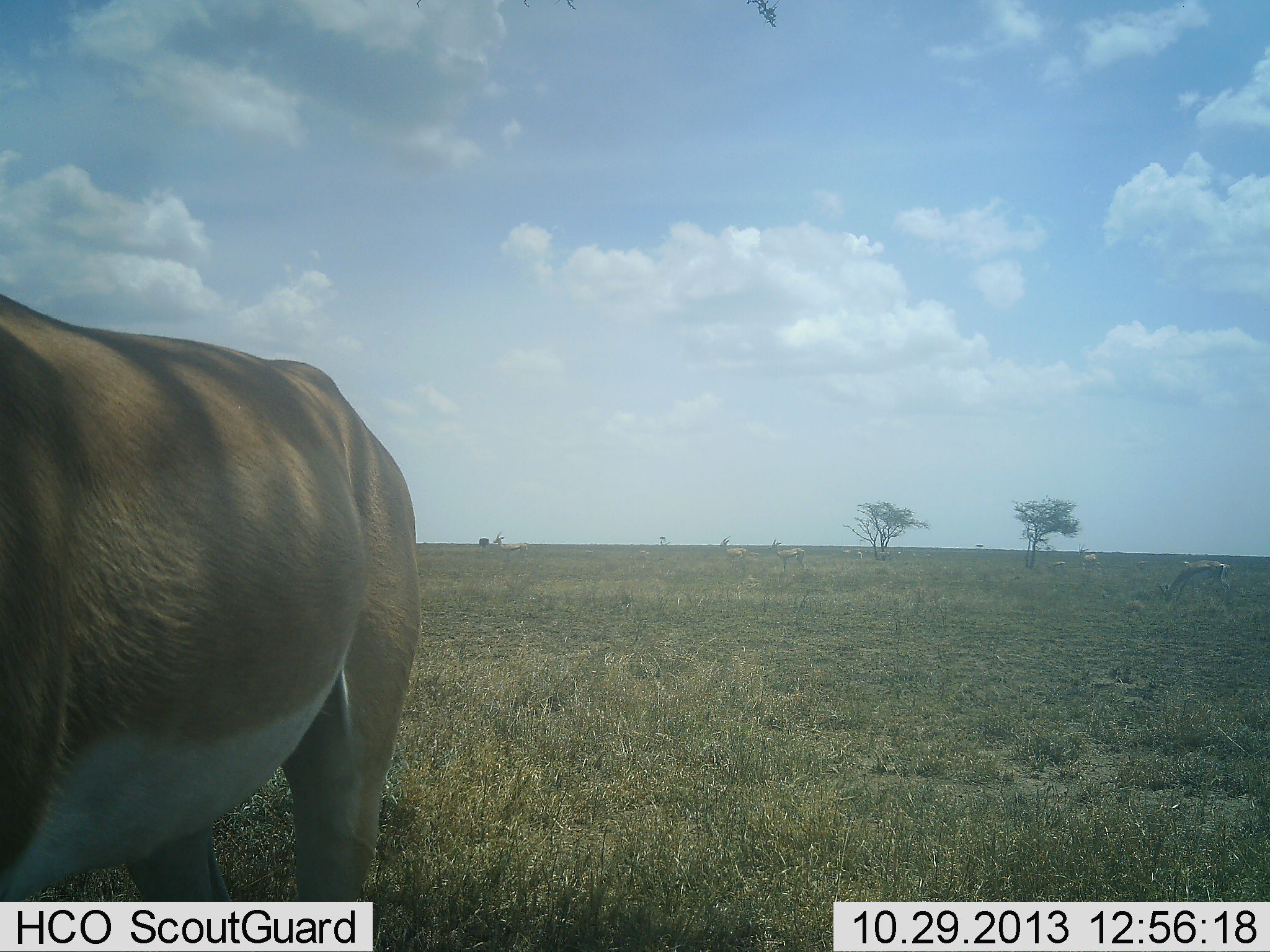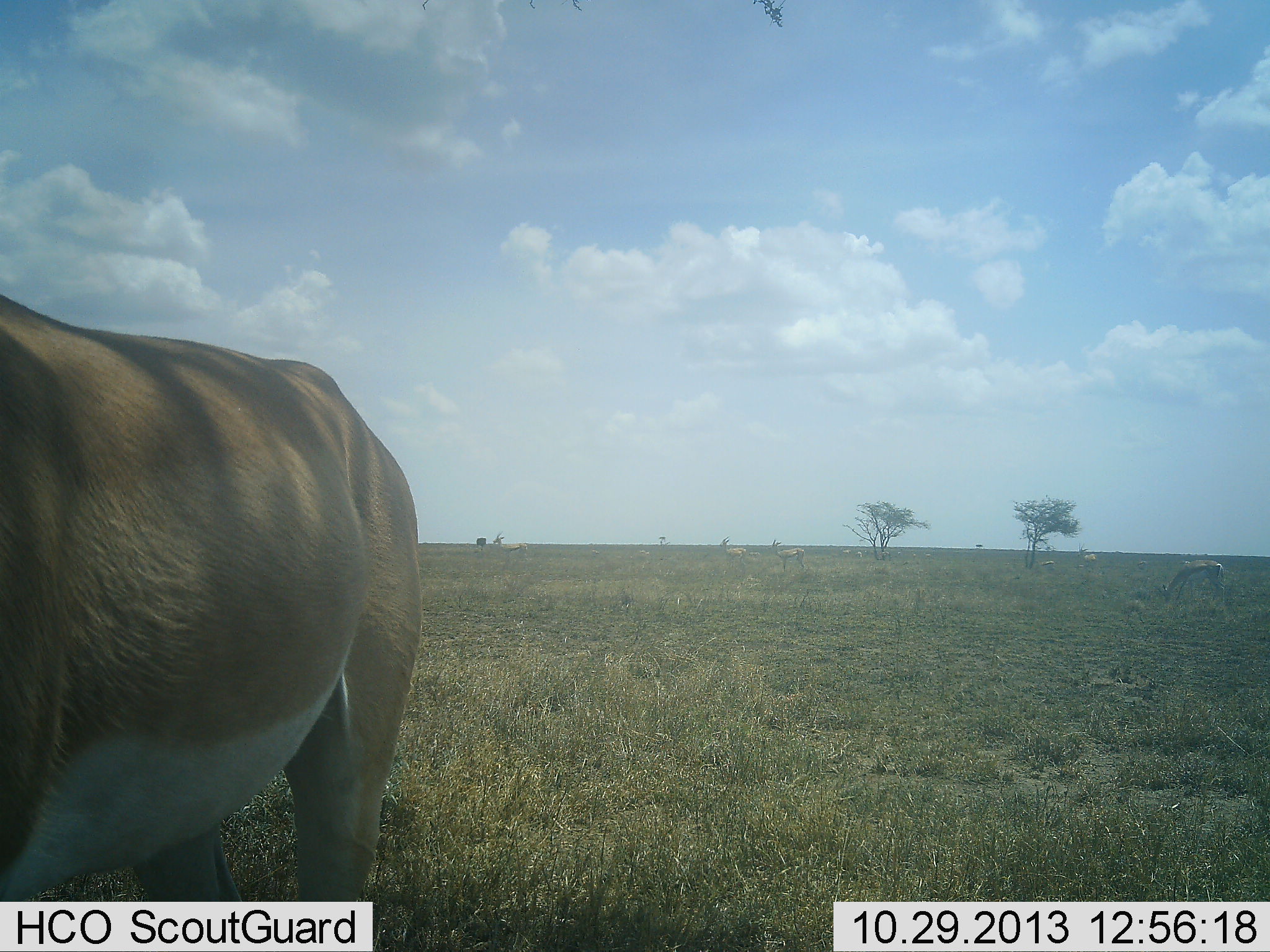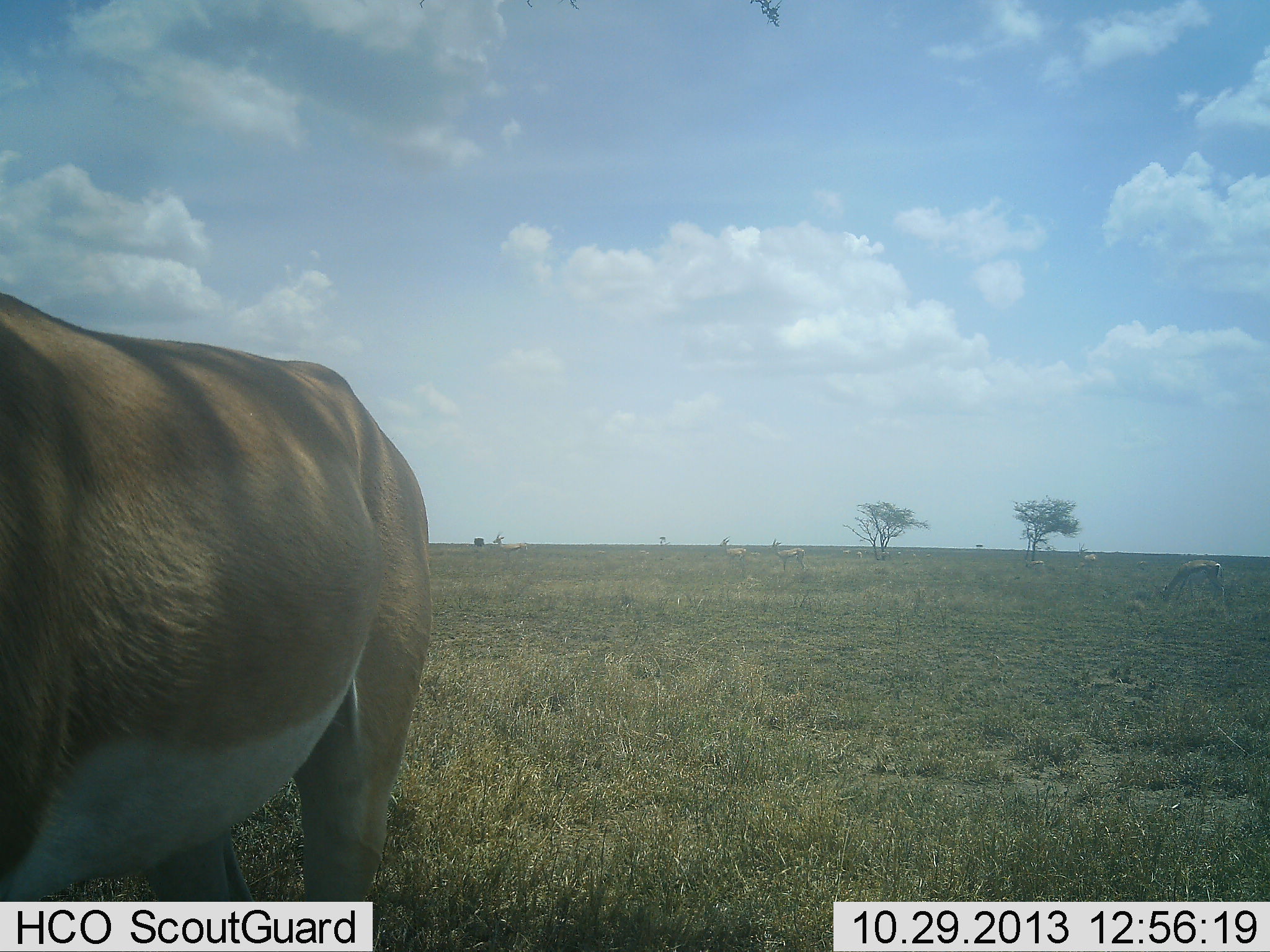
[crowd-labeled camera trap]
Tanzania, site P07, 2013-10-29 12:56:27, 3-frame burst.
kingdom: Animalia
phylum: Chordata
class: Mammalia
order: Artiodactyla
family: Bovidae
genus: Nanger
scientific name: Nanger granti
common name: grant's gazelle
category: gazellegrants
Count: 2.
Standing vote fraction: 100%.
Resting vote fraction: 0%.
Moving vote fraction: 15%.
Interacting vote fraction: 0%.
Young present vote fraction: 0%.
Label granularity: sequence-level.